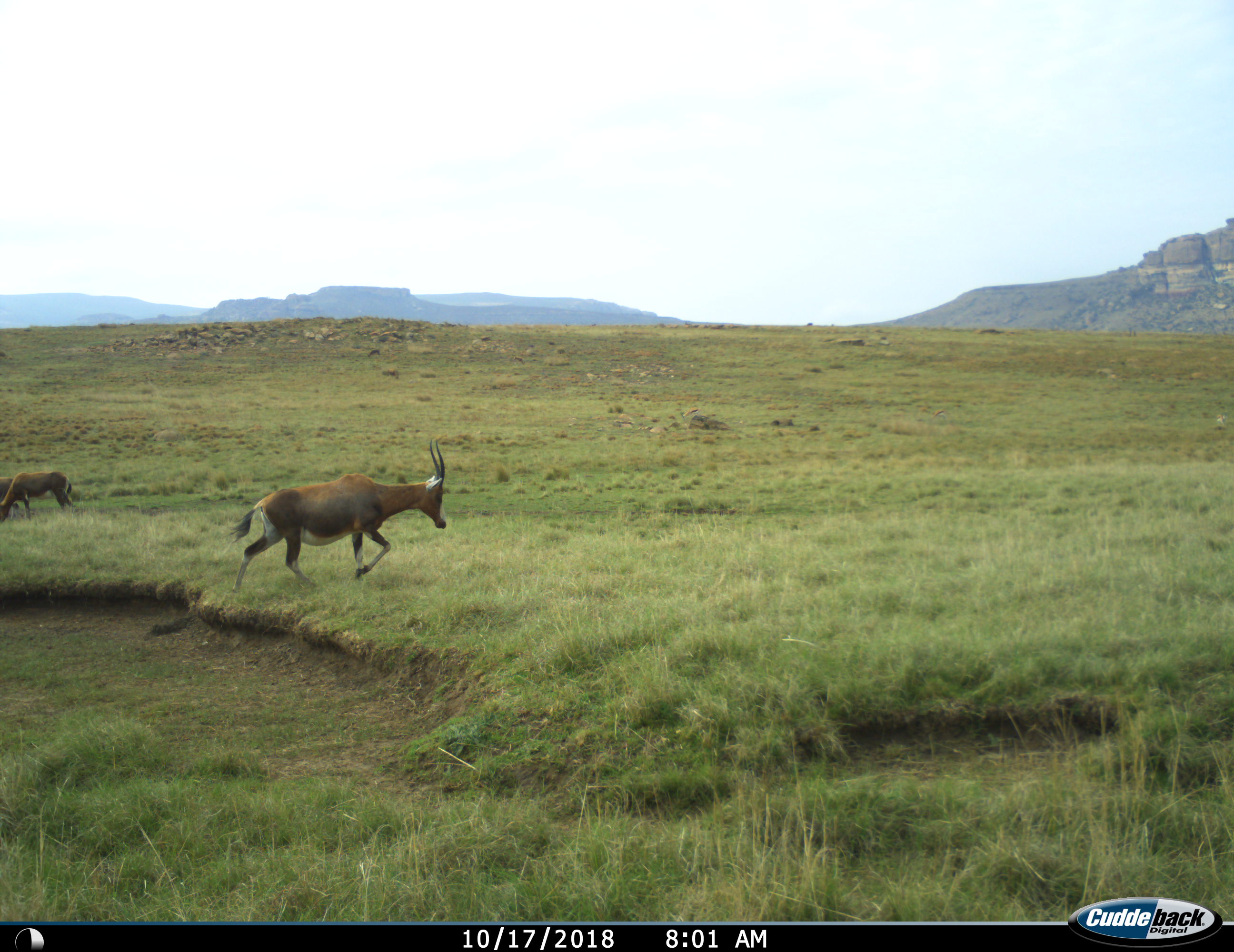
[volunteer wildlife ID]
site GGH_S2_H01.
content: unidentified animal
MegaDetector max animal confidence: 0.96